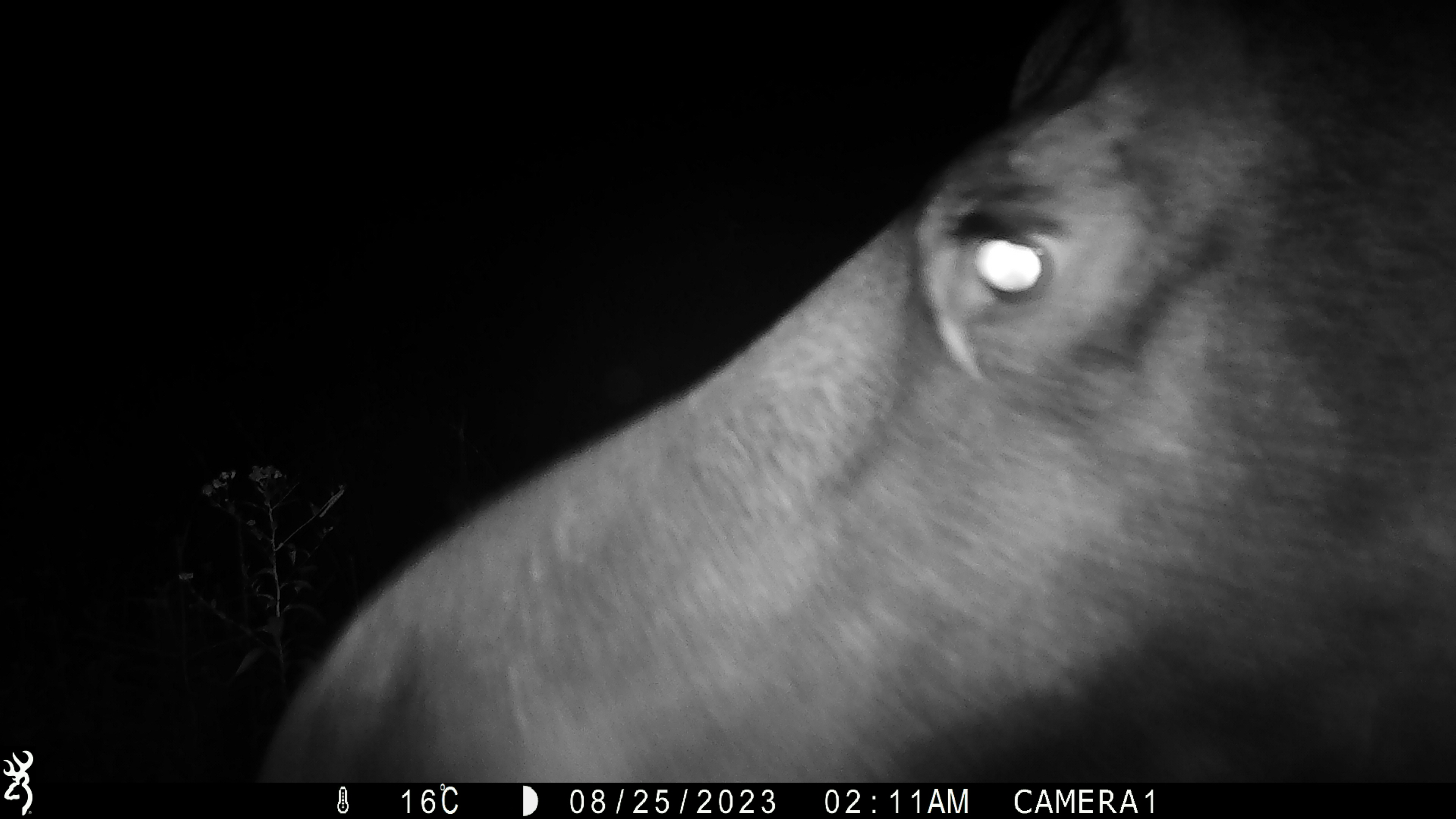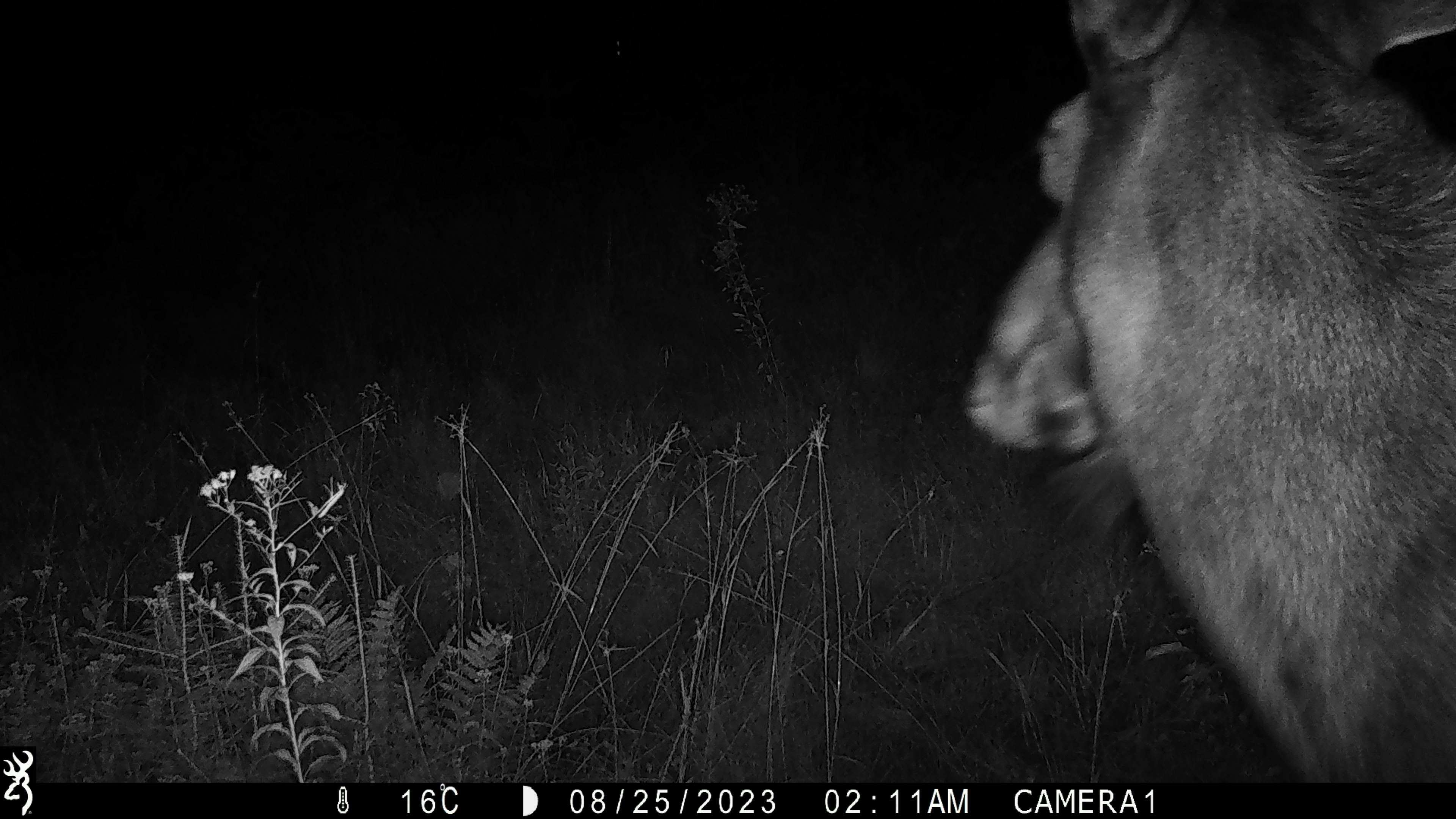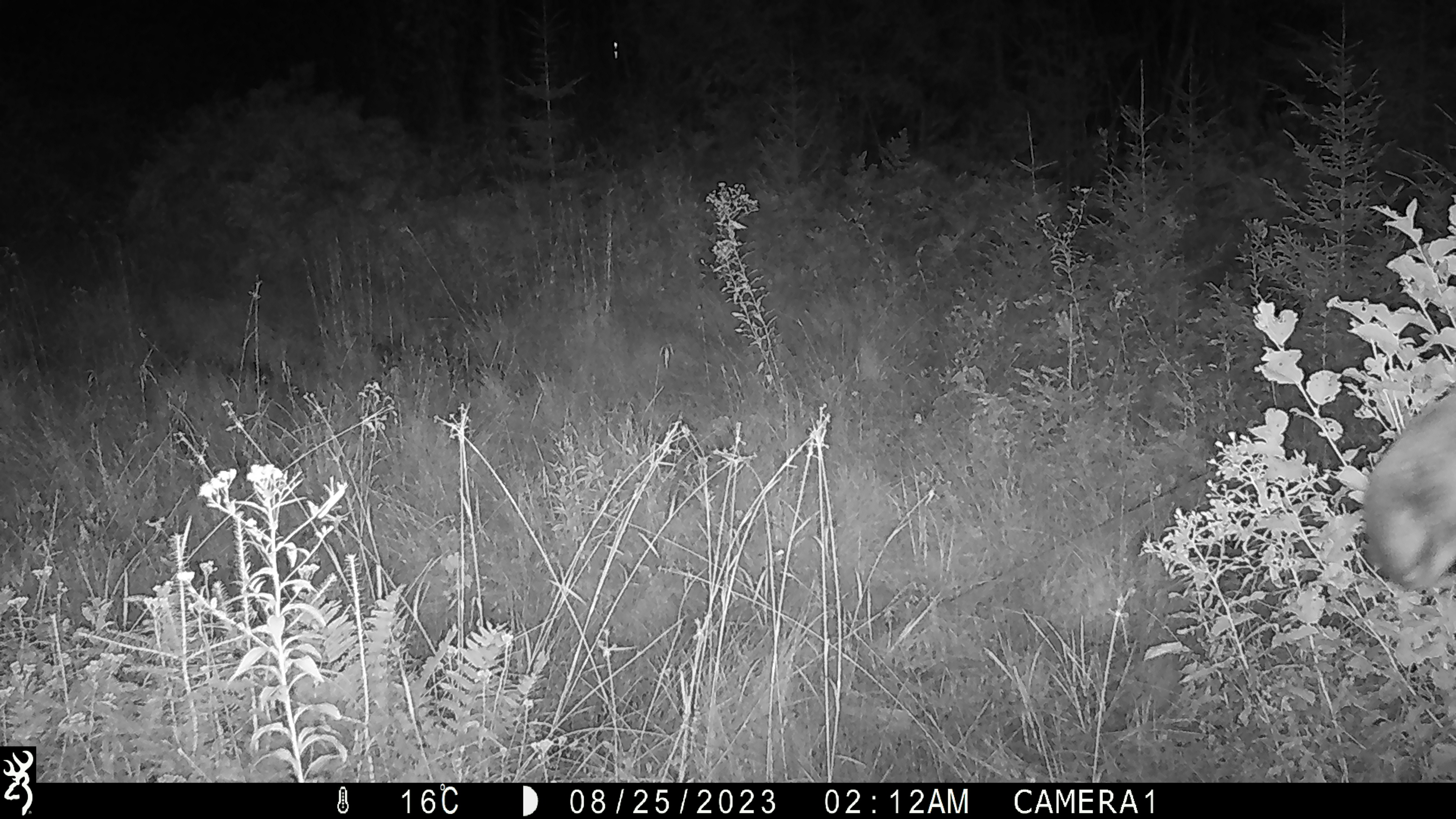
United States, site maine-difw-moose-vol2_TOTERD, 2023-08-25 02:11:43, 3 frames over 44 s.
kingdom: Animalia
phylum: Chordata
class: Mammalia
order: Artiodactyla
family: Cervidae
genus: Alces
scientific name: Alces alces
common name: moose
Moose (Alces alces).